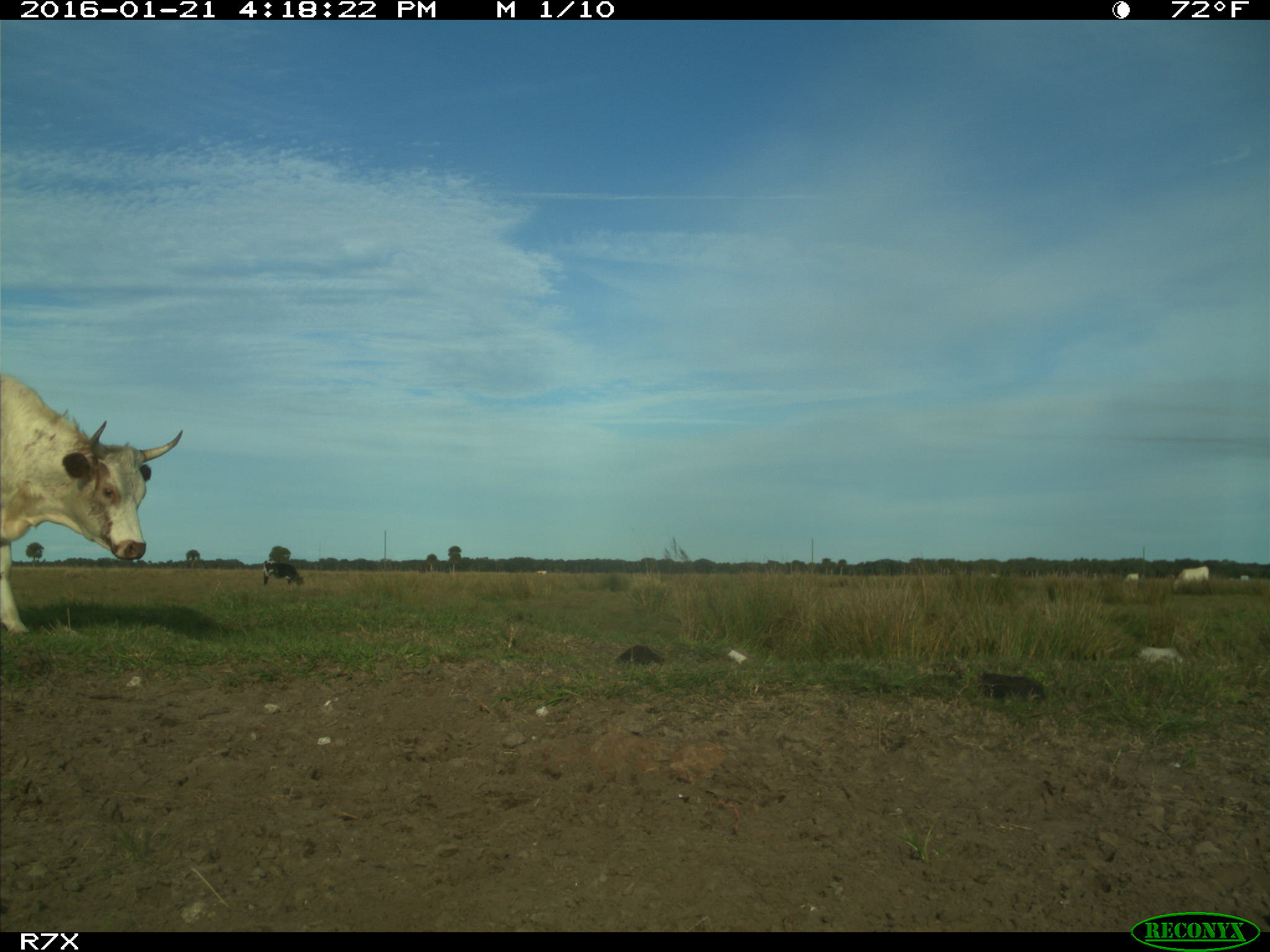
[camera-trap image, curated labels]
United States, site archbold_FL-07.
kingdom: Animalia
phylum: Chordata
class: Mammalia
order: Artiodactyla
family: Bovidae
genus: Bos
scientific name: Bos taurus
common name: domestic cow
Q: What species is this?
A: Bos taurus (domestic cow).